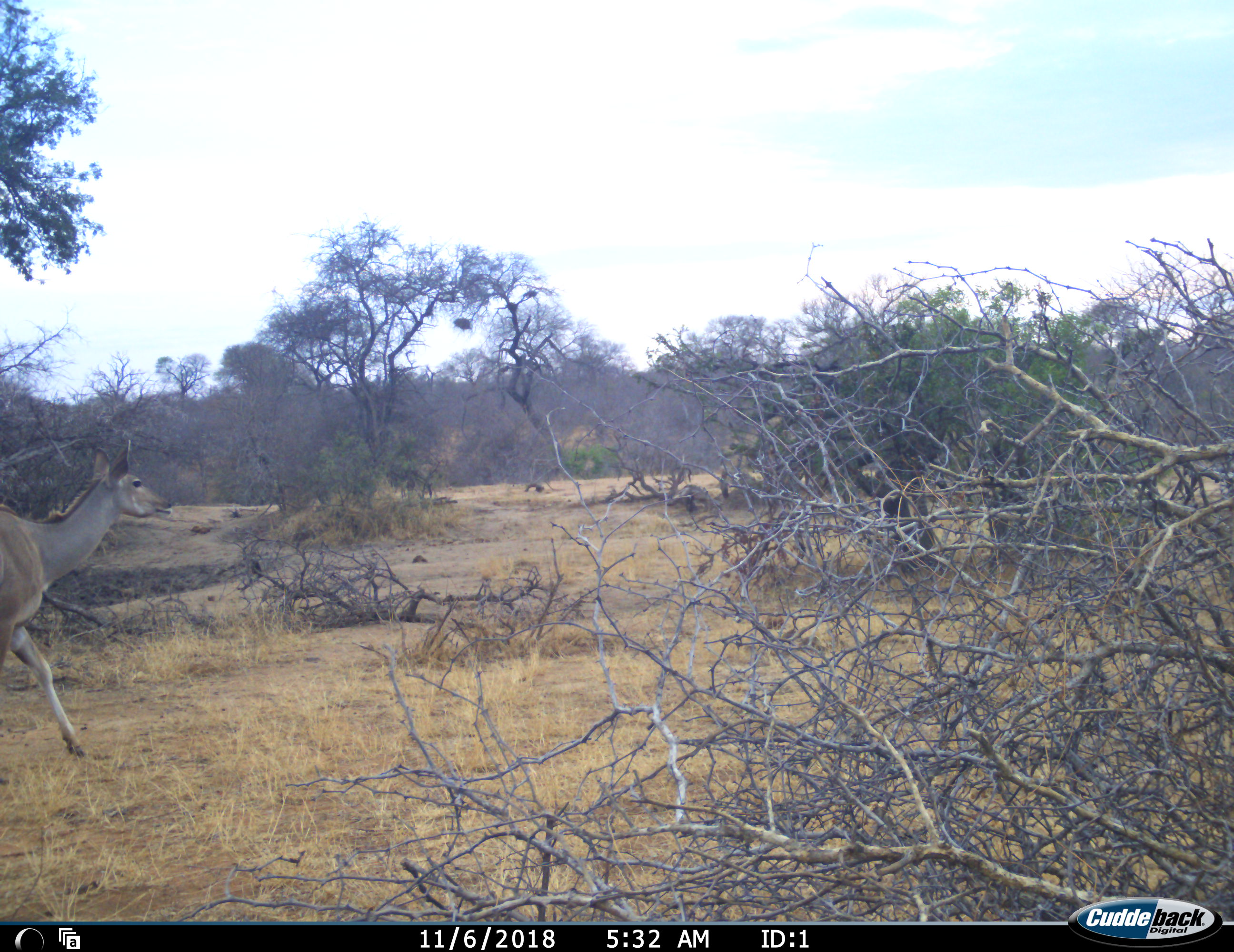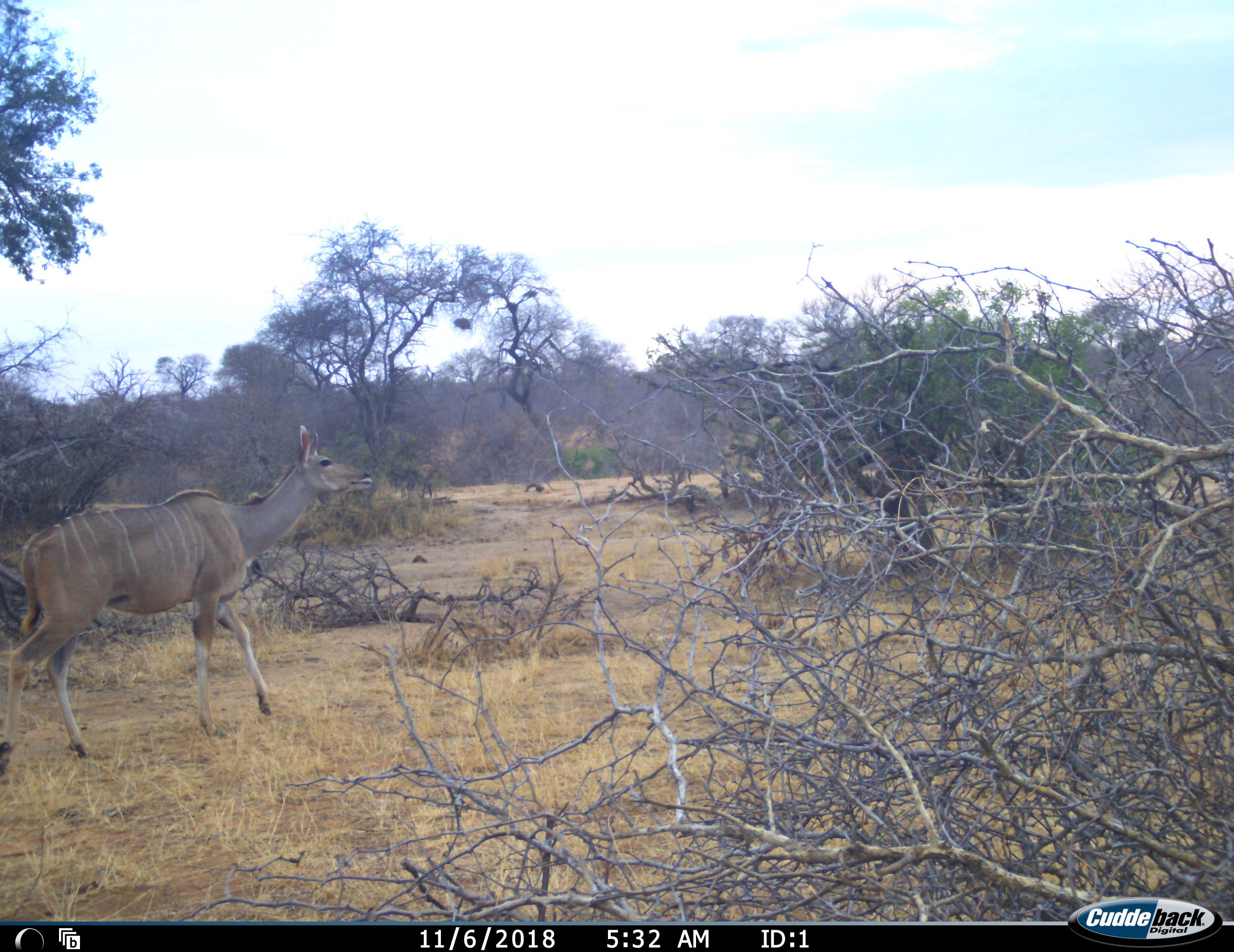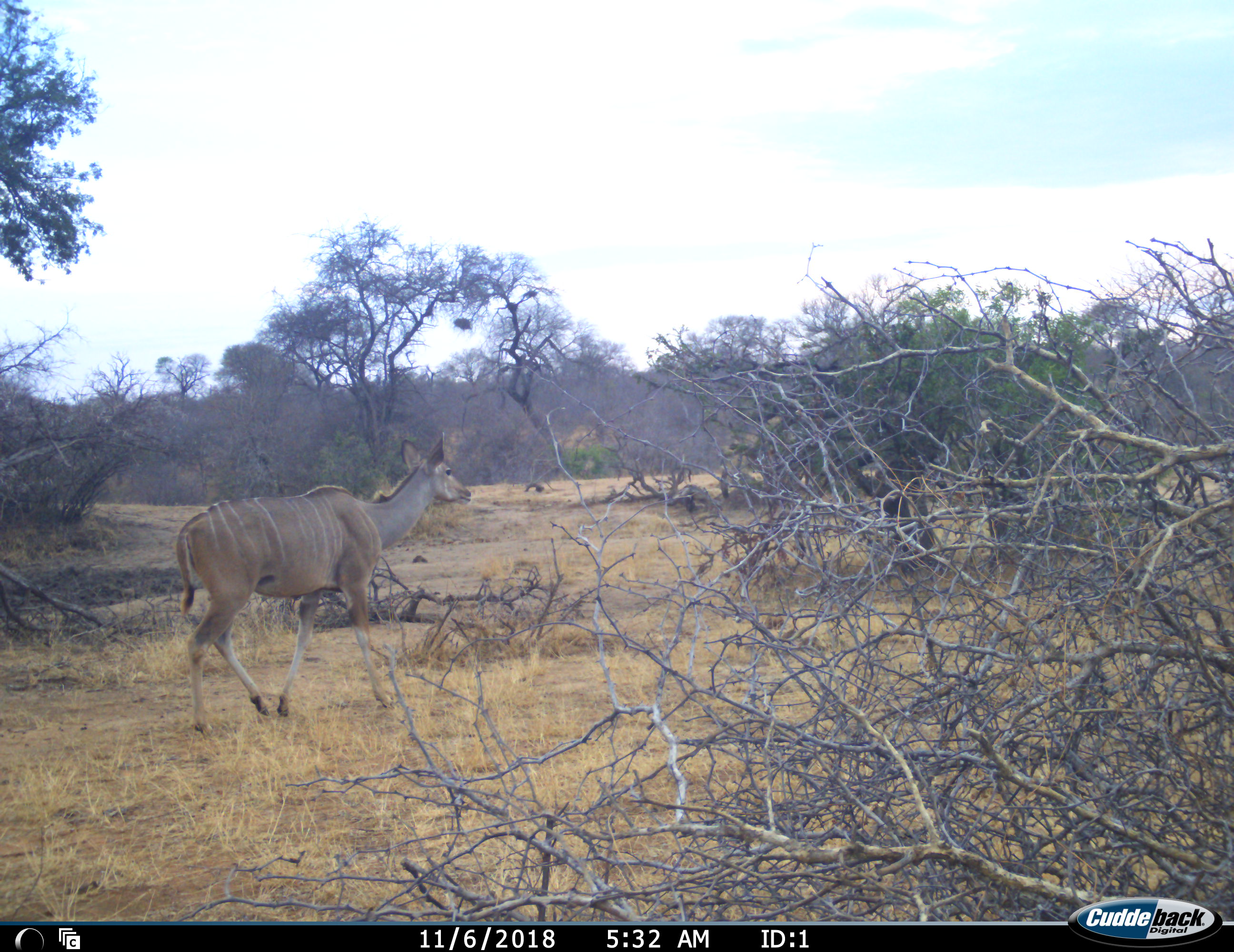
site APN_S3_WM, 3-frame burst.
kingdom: Animalia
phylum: Chordata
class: Mammalia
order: Artiodactyla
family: Bovidae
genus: Tragelaphus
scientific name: Tragelaphus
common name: kudu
Kudu (Tragelaphus), count 1. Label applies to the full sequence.